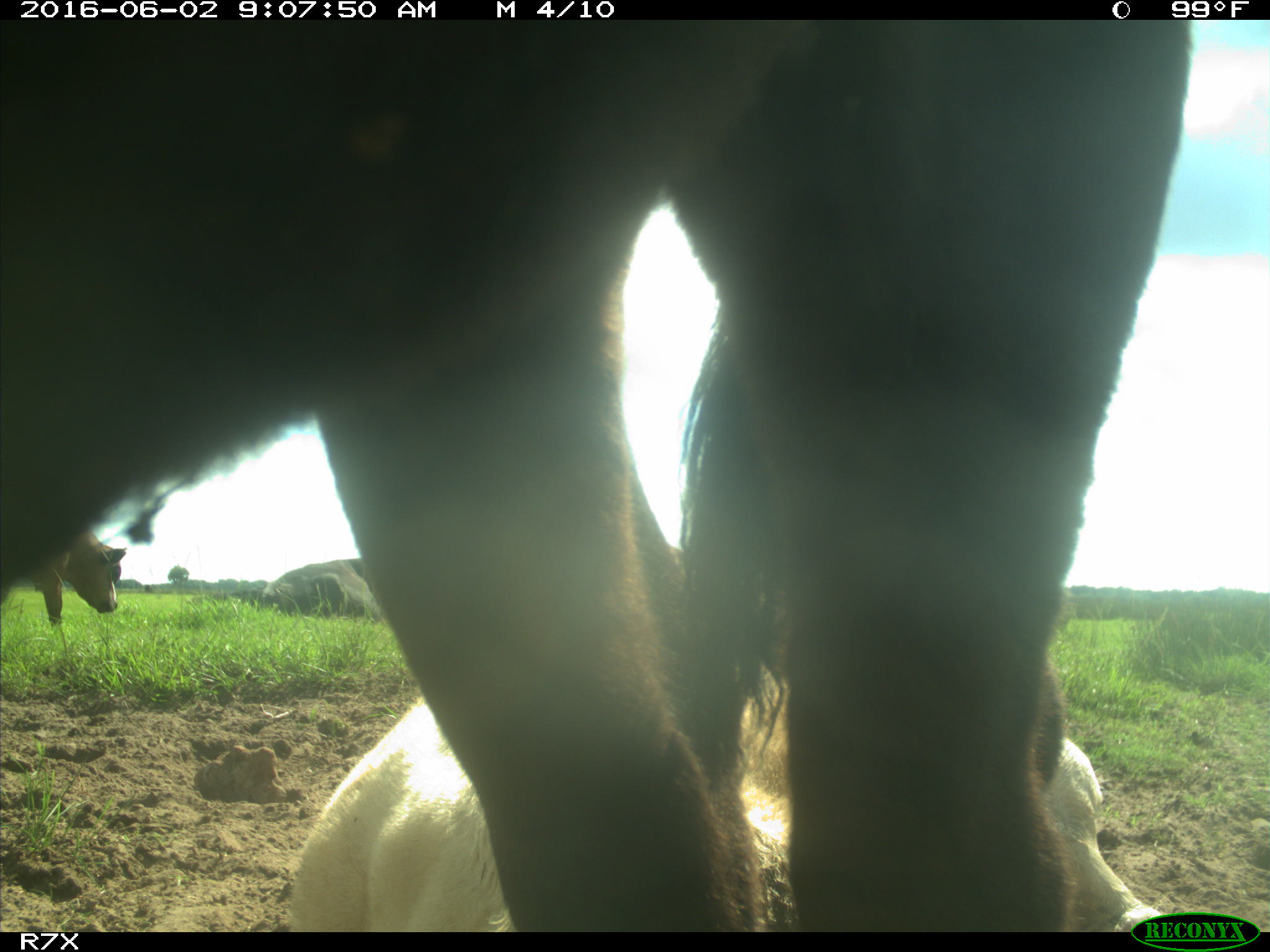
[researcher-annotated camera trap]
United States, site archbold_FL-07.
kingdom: Animalia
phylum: Chordata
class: Mammalia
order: Artiodactyla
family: Bovidae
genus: Bos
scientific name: Bos taurus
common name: domestic cow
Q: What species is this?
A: Bos taurus (domestic cow).